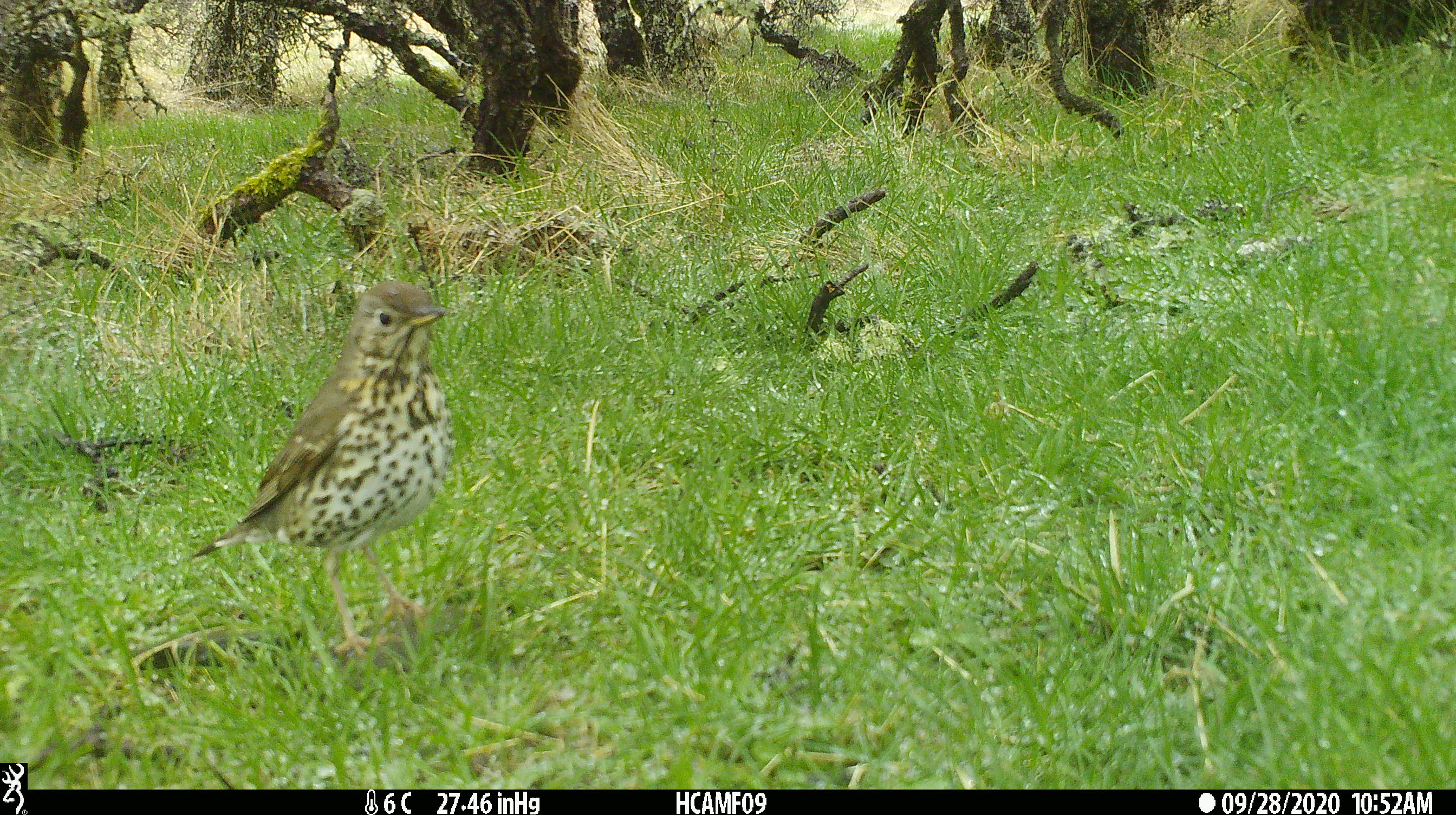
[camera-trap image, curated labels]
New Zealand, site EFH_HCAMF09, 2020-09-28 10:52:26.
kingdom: Animalia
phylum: Chordata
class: Aves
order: Passeriformes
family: Turdidae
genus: Turdus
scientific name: Turdus philomelos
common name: song thrush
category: thrush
Thrush (song thrush) (Turdus philomelos).